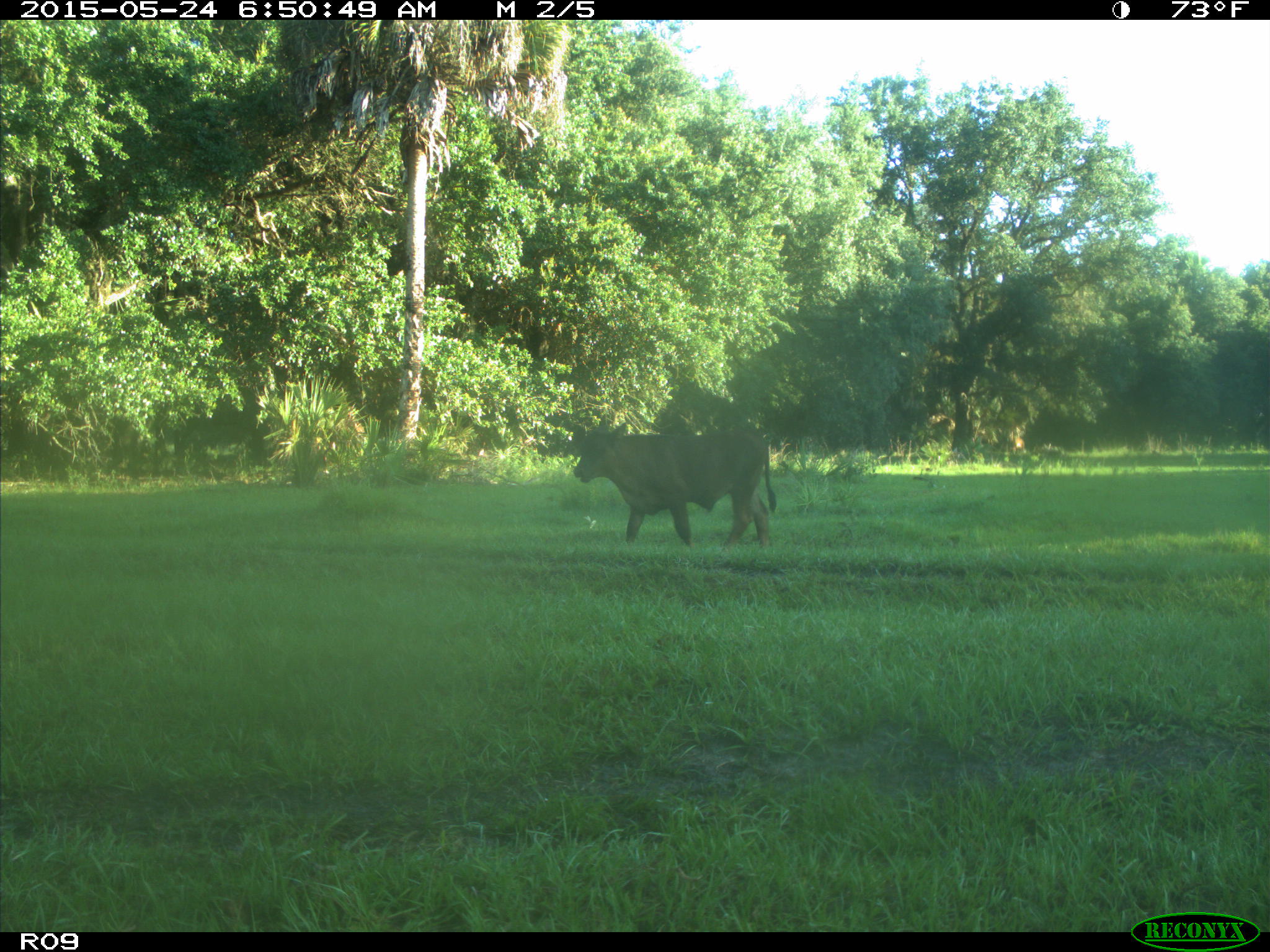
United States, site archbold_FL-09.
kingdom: Animalia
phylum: Chordata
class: Mammalia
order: Artiodactyla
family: Bovidae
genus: Bos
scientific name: Bos taurus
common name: domestic cow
Bos taurus (domestic cow).